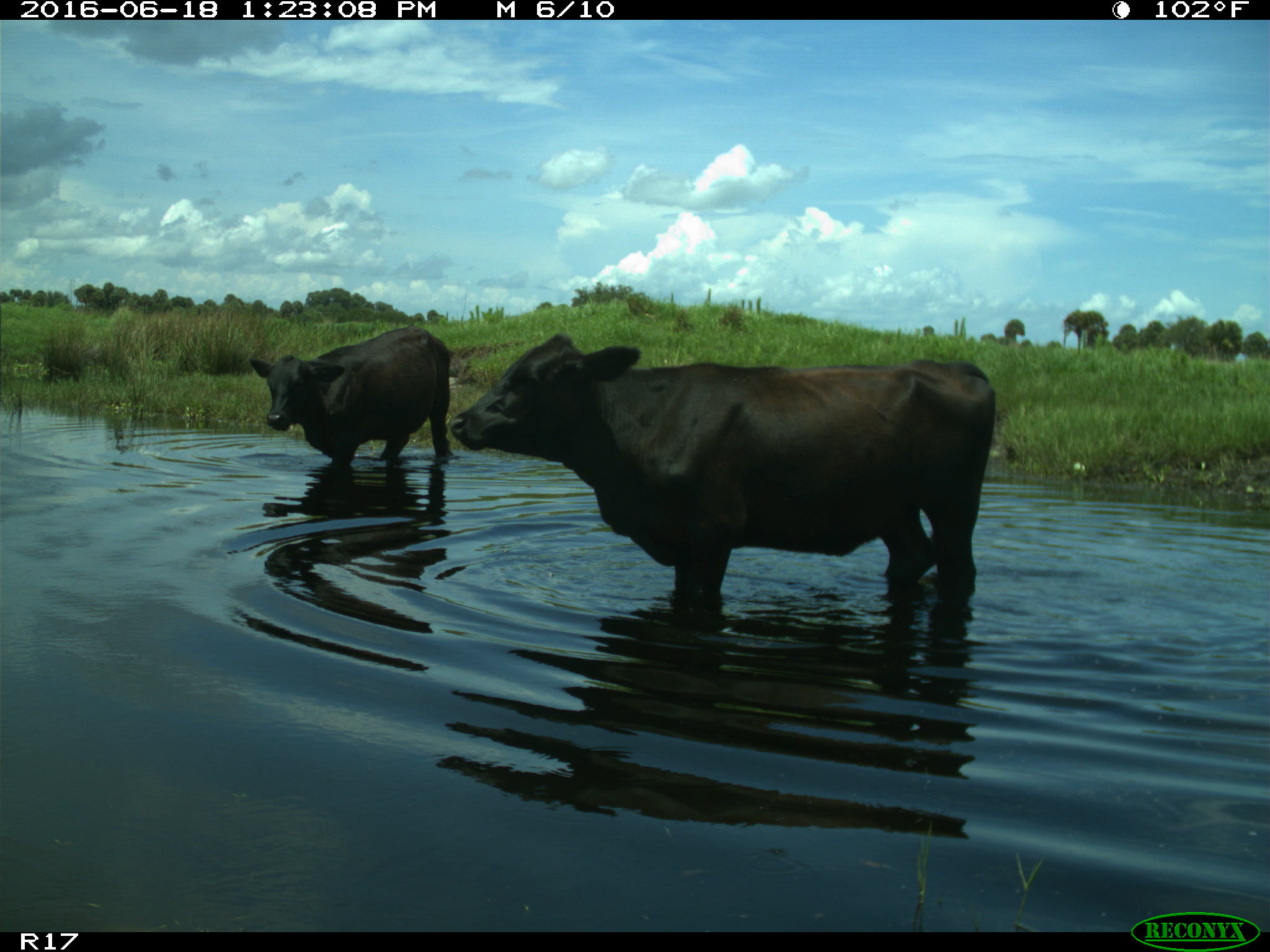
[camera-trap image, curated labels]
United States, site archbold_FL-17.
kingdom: Animalia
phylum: Chordata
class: Mammalia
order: Artiodactyla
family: Bovidae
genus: Bos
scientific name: Bos taurus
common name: domestic cow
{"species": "Bos taurus (domestic cow)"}